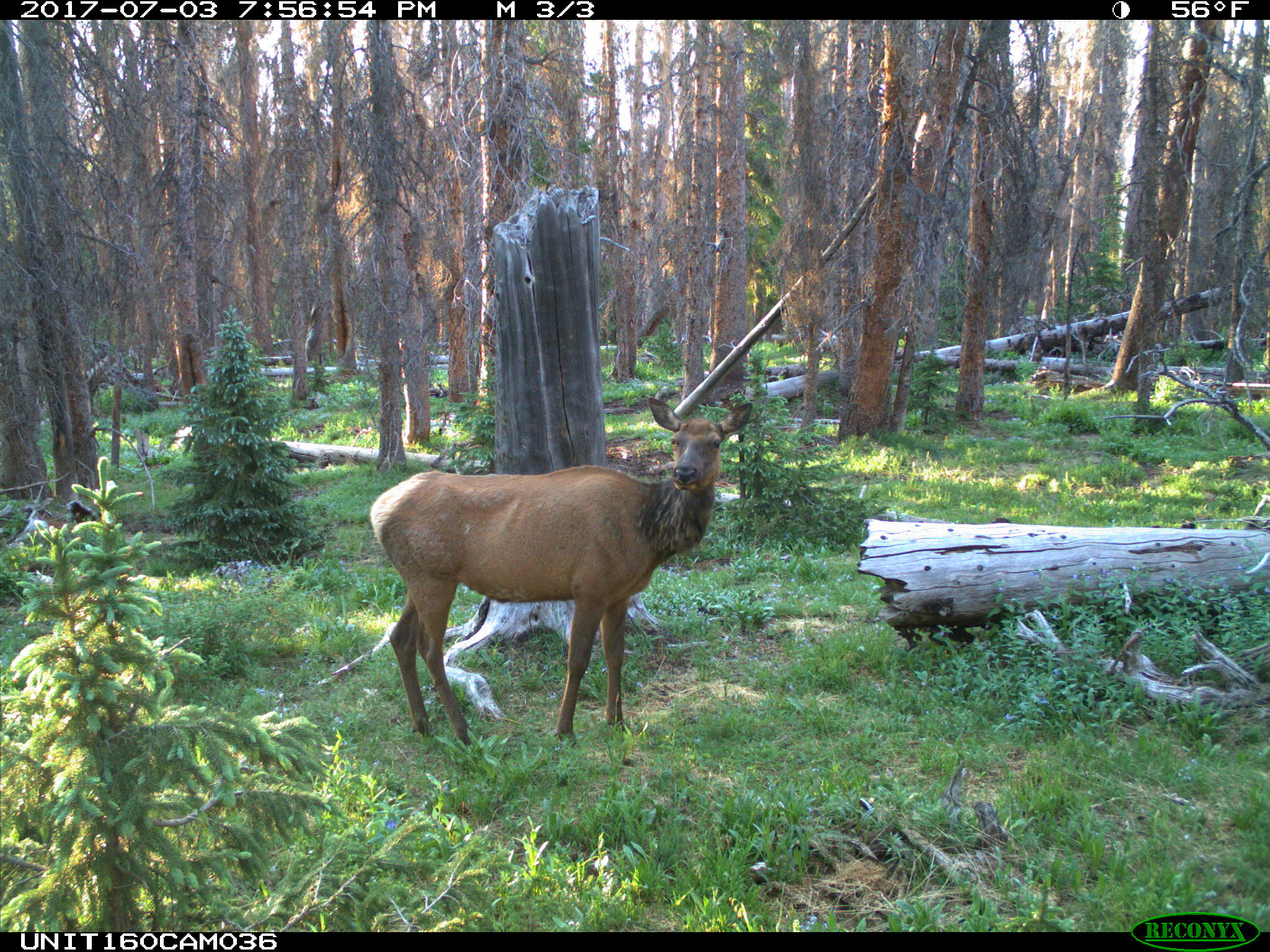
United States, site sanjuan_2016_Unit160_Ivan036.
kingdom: Animalia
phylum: Chordata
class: Mammalia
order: Artiodactyla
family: Cervidae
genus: Cervus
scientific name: Cervus elaphus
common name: red deer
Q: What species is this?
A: Cervus elaphus (red deer).